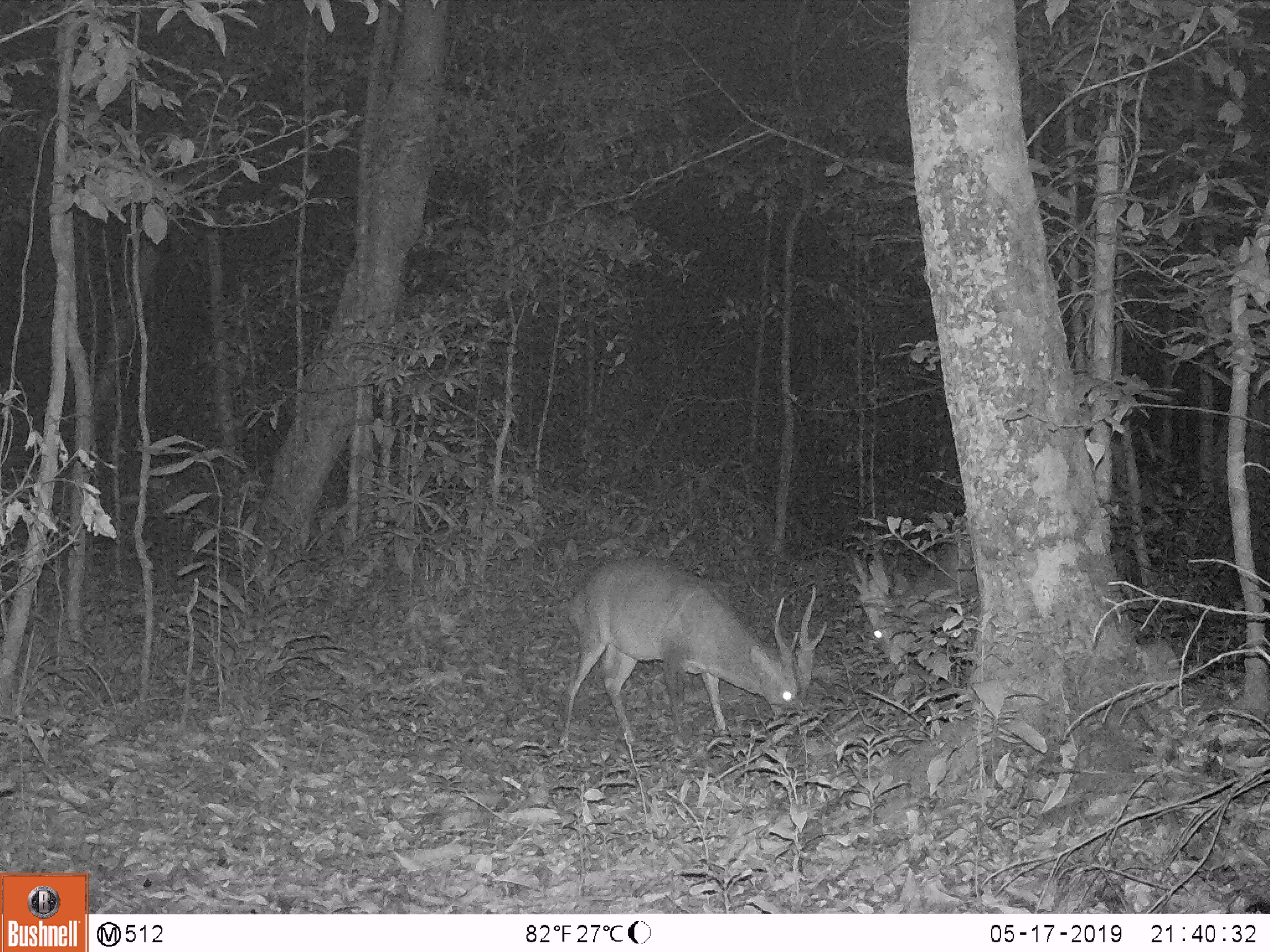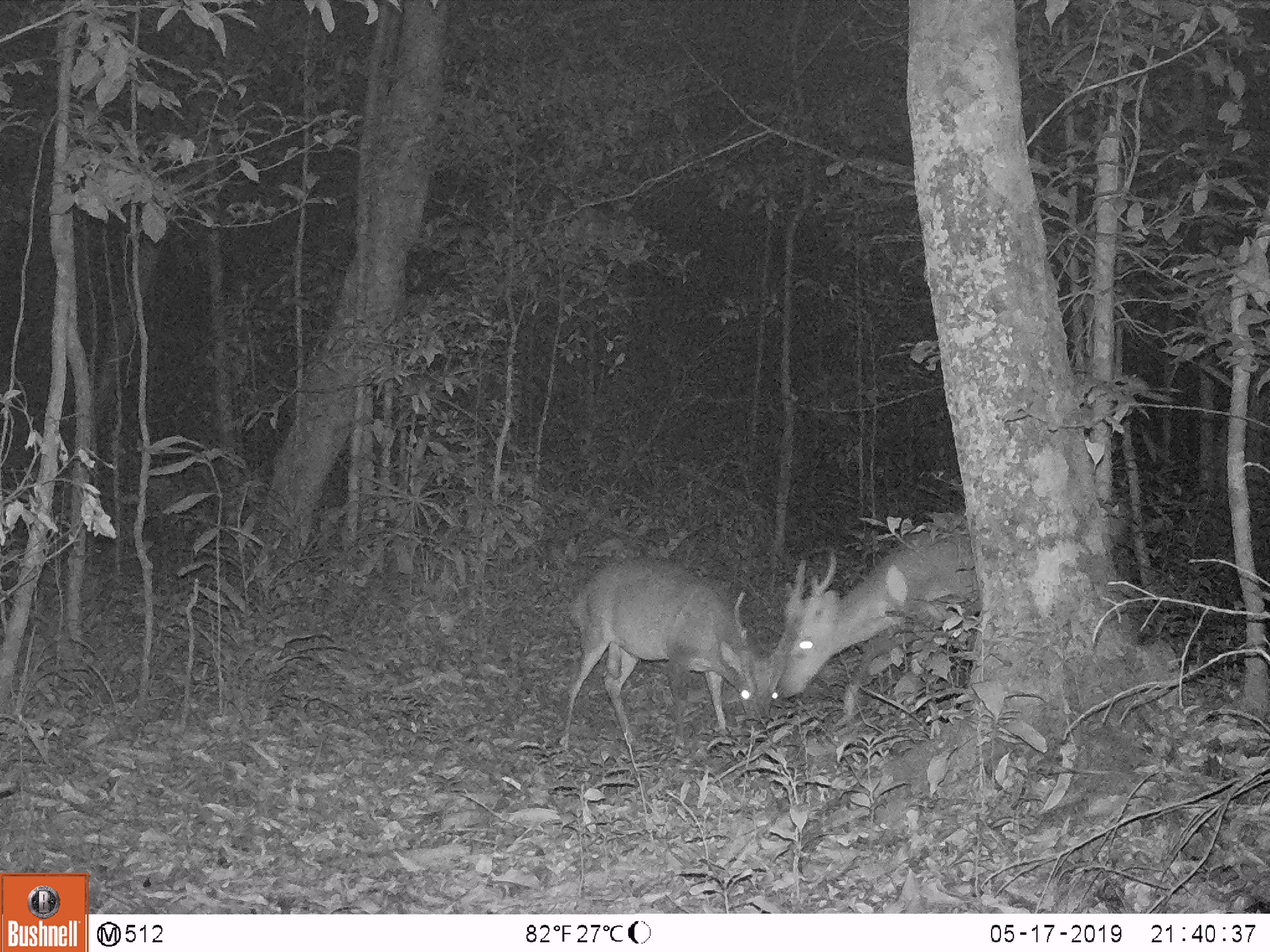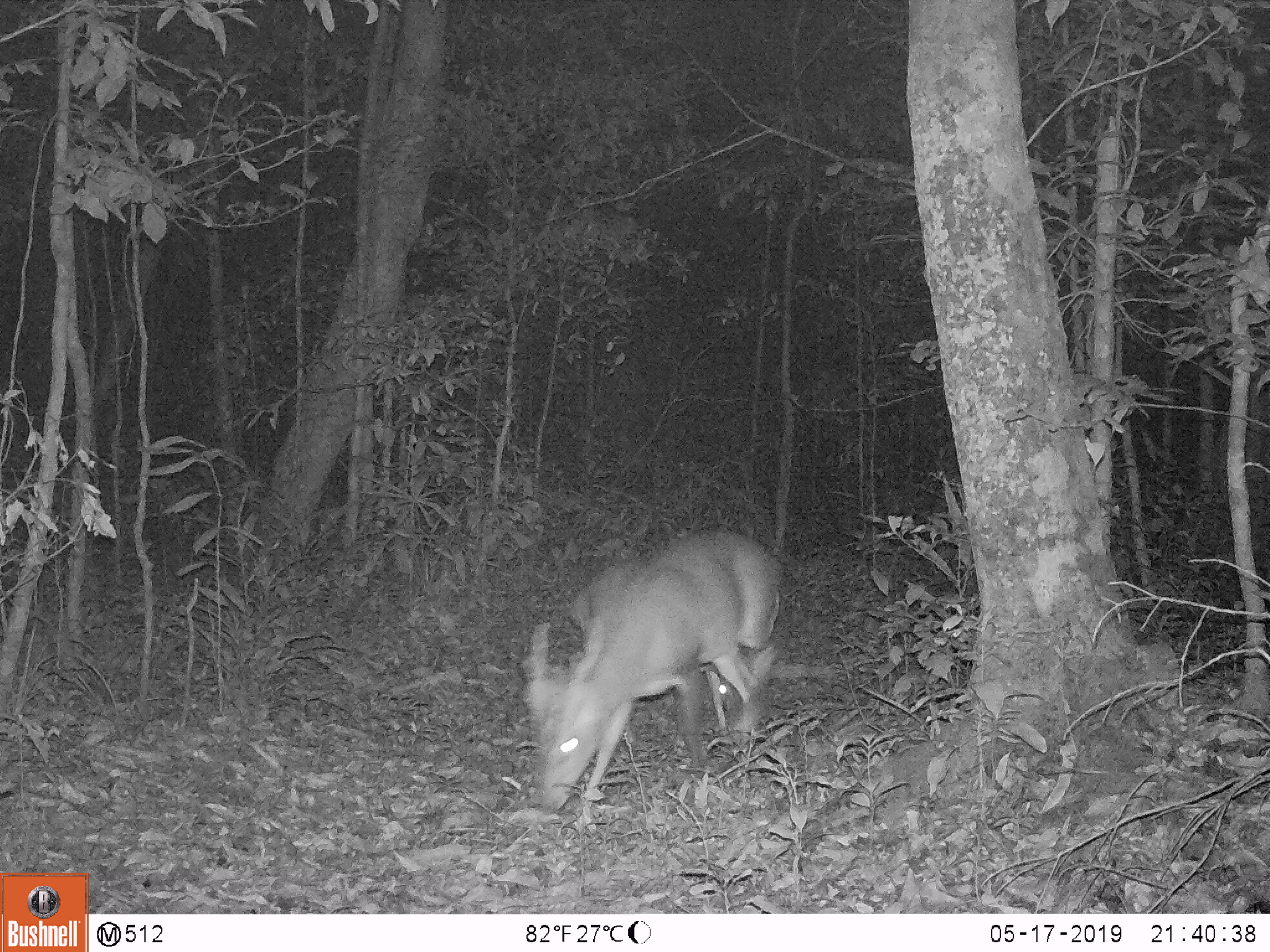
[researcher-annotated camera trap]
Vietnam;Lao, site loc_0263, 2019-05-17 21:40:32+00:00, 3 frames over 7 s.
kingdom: Animalia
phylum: Chordata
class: Mammalia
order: Artiodactyla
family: Cervidae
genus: Muntiacus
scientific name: Muntiacus vuquangensis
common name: large-antlered muntjac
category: large antlered muntjac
Large antlered muntjac (large-antlered muntjac) (Muntiacus vuquangensis). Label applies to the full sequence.